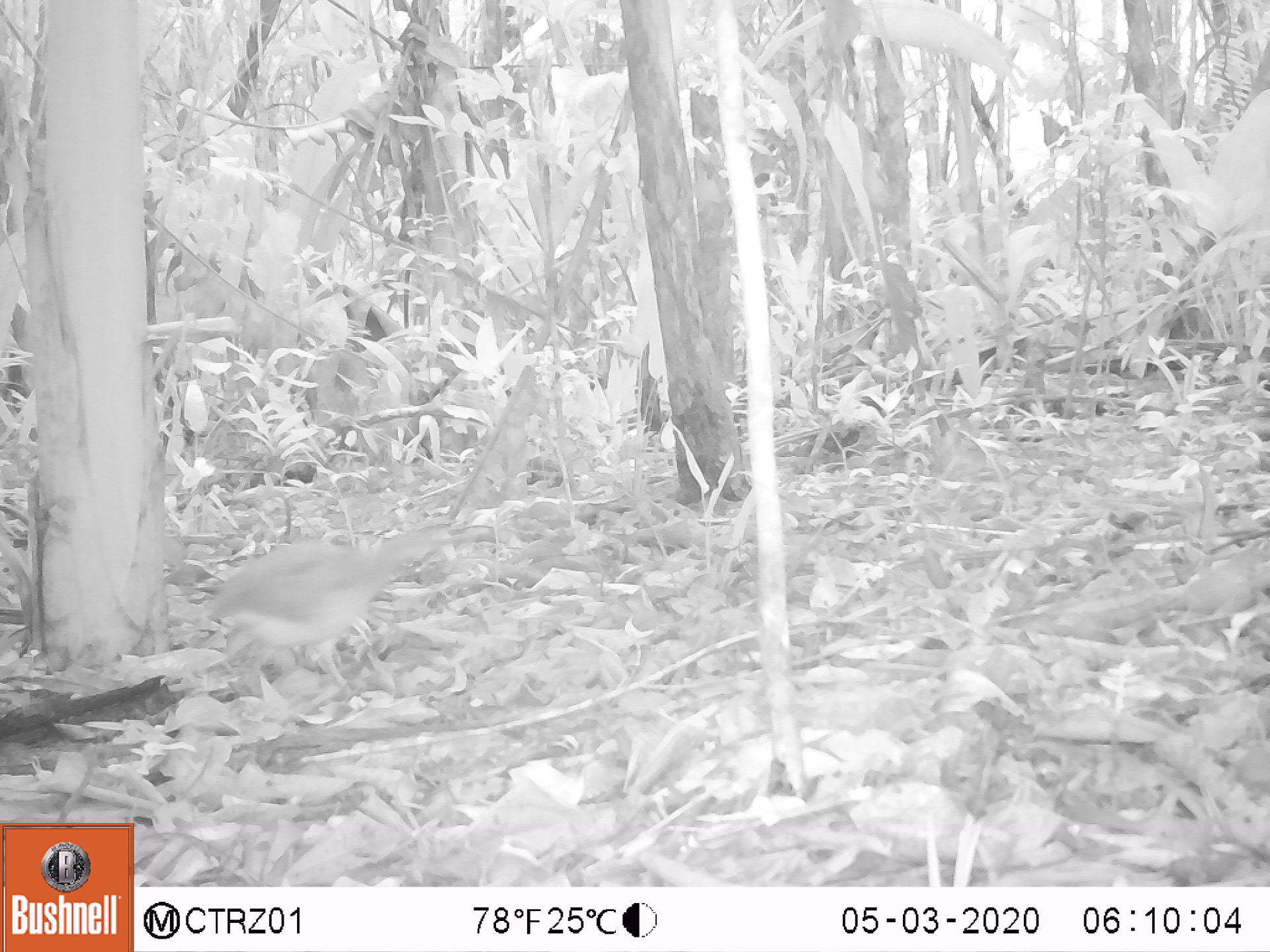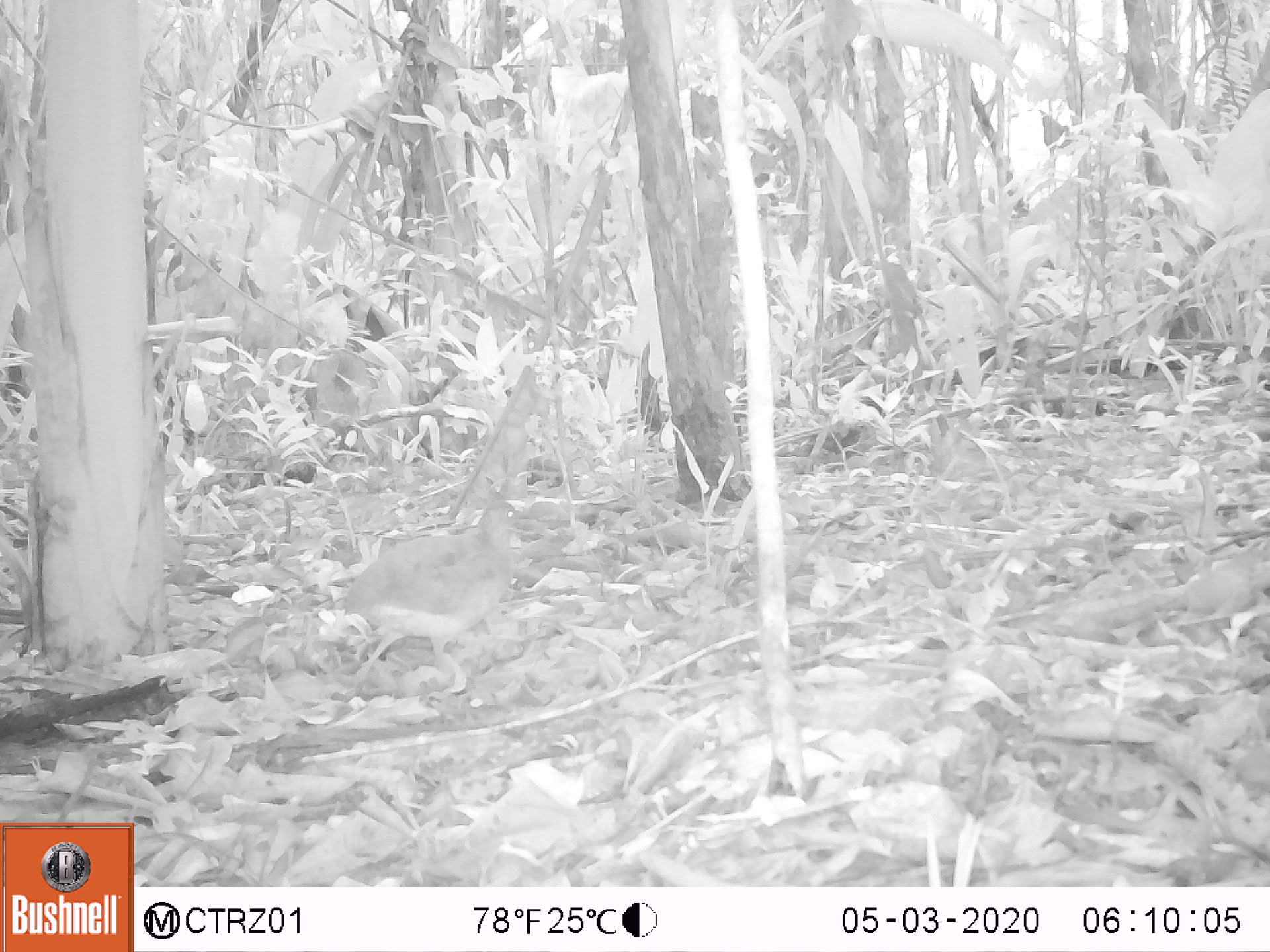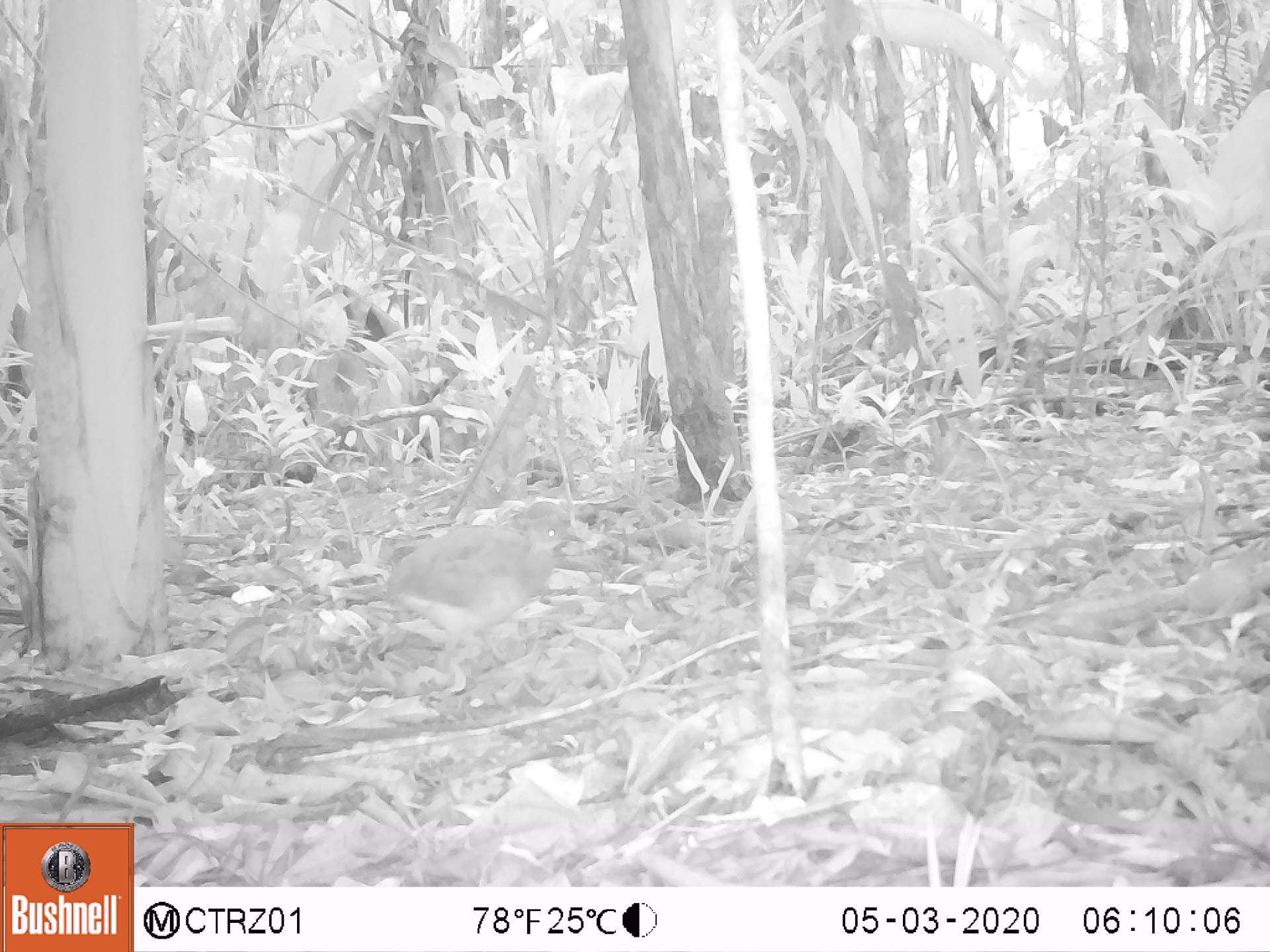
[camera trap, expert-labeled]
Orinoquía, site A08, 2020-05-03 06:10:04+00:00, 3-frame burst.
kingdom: Animalia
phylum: Chordata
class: Aves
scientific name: Aves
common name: bird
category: unknown bird